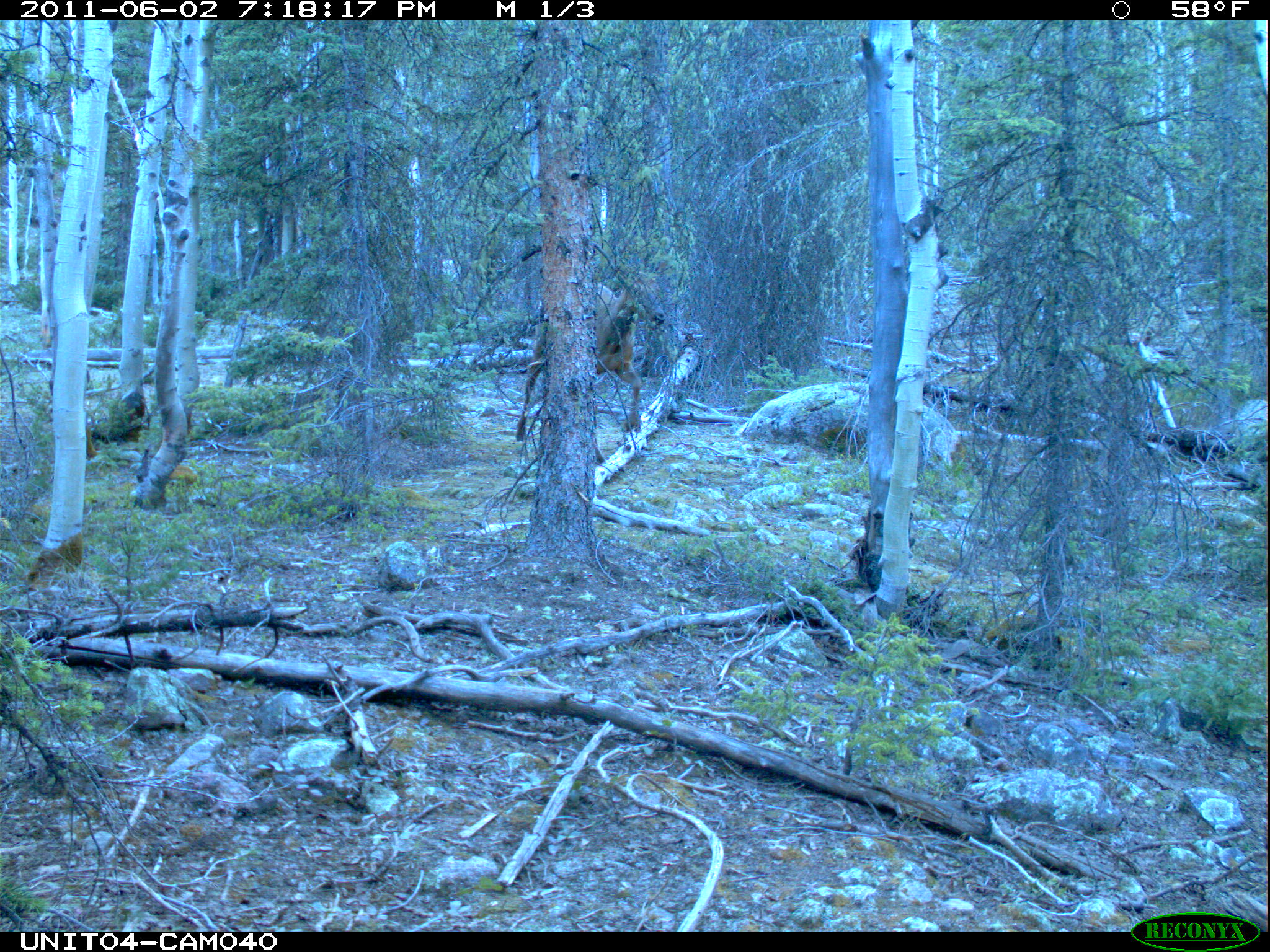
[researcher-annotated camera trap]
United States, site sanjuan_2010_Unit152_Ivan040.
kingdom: Animalia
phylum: Chordata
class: Mammalia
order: Artiodactyla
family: Cervidae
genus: Cervus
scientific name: Cervus elaphus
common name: red deer